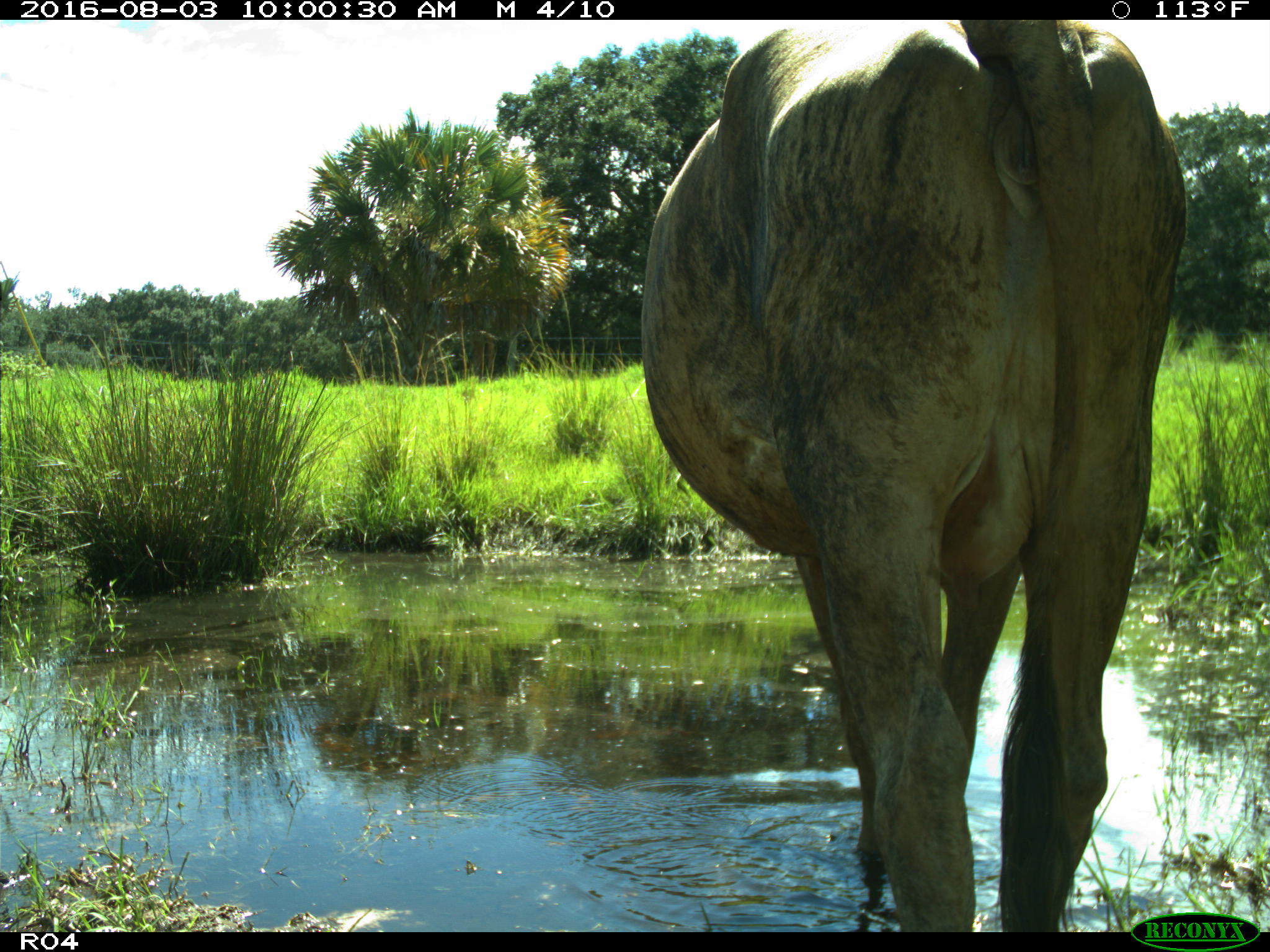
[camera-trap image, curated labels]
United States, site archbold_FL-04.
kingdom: Animalia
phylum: Chordata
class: Mammalia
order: Artiodactyla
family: Bovidae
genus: Bos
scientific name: Bos taurus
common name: domestic cow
Bos taurus (domestic cow).